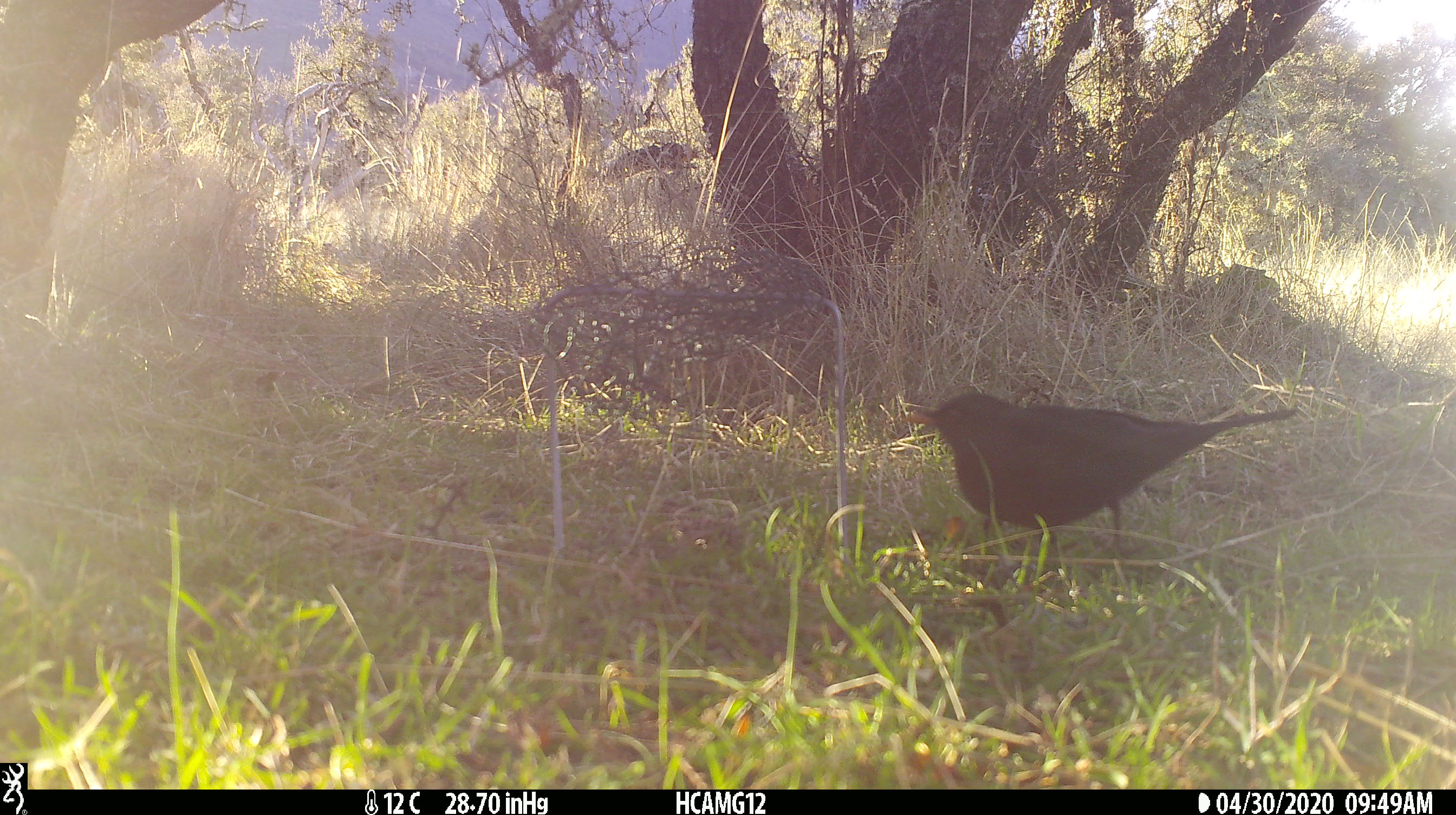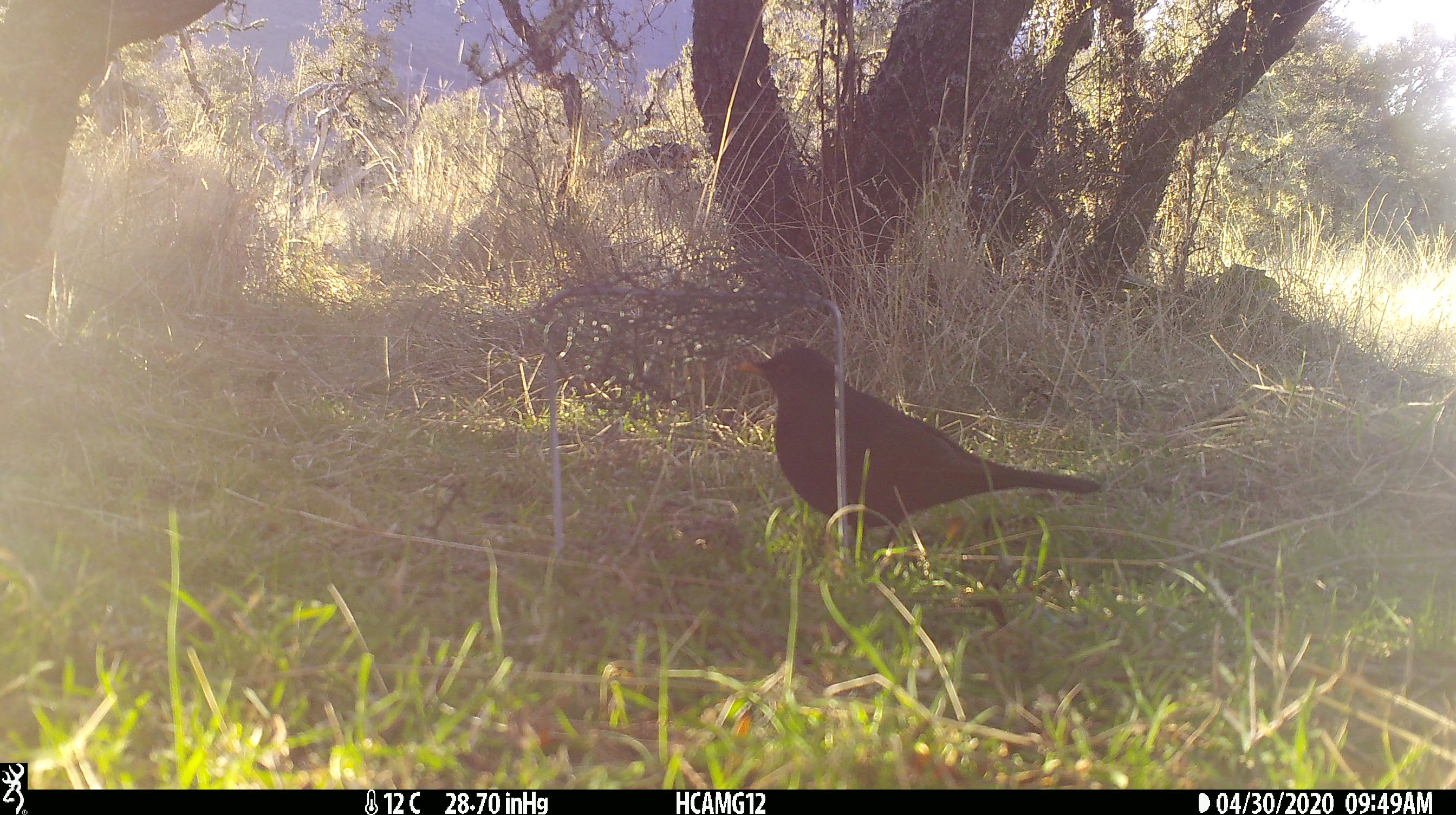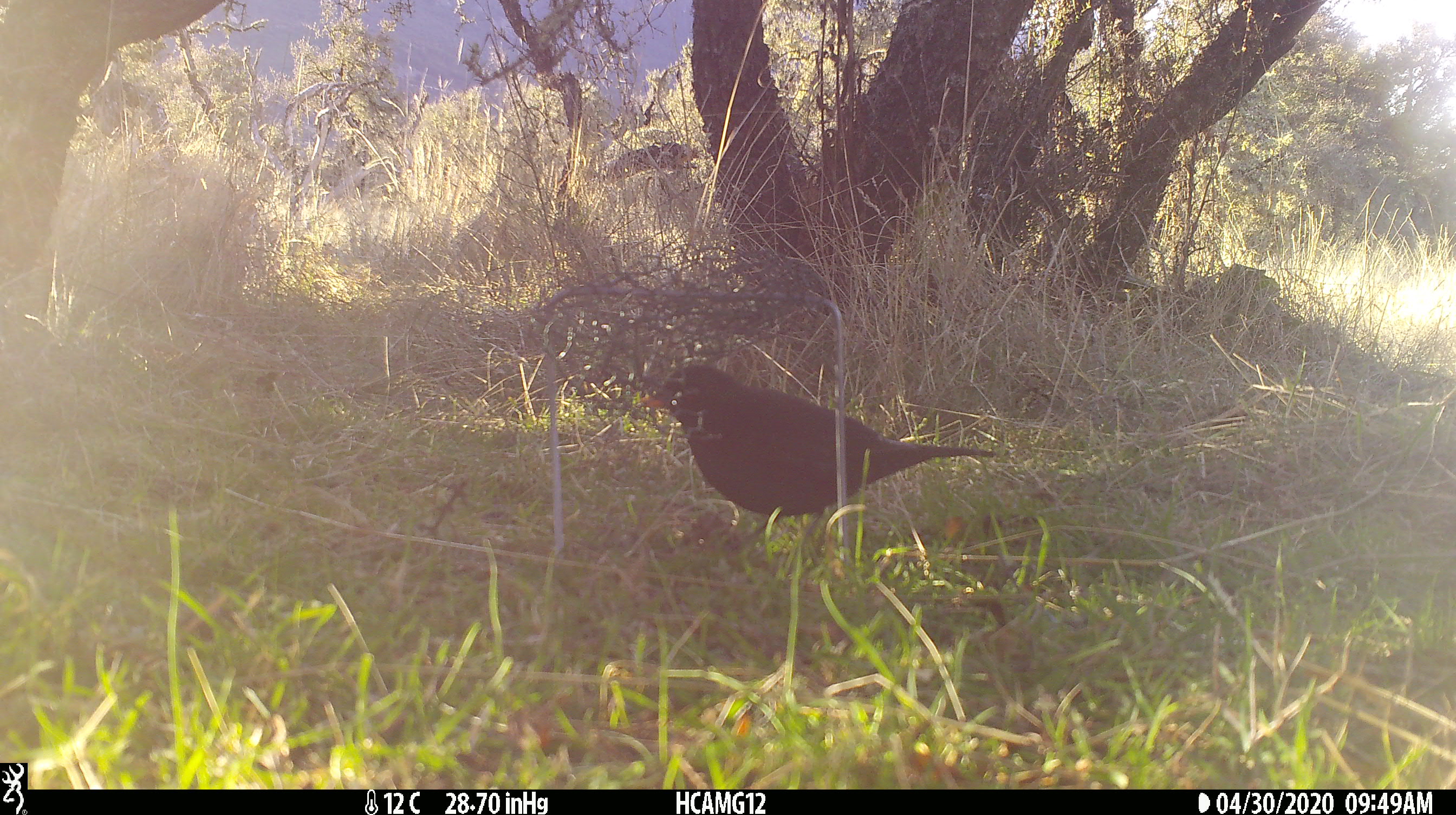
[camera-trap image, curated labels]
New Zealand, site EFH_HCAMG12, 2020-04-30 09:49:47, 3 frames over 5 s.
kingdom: Animalia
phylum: Chordata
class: Aves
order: Passeriformes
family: Turdidae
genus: Turdus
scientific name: Turdus merula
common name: eurasian blackbird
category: blackbird